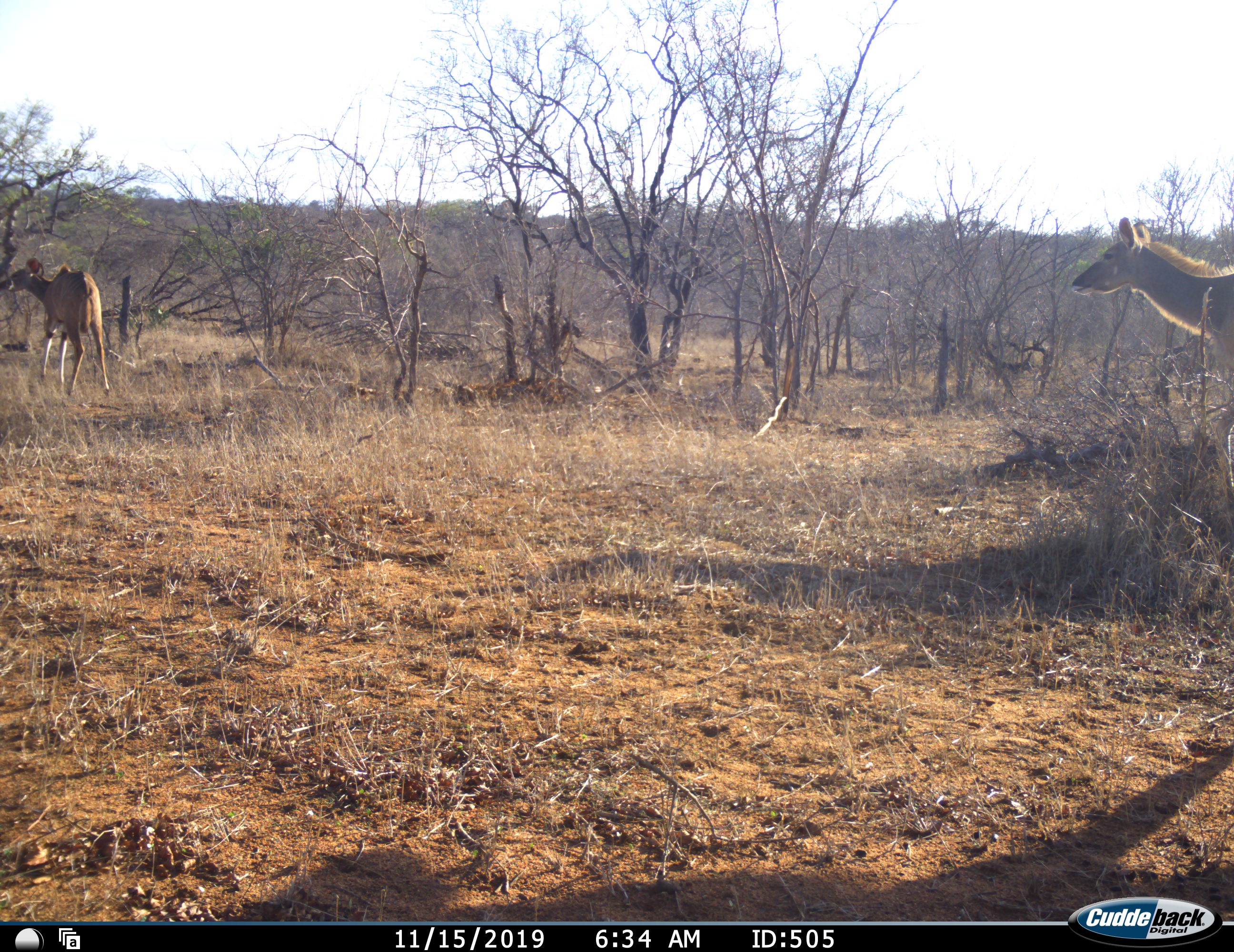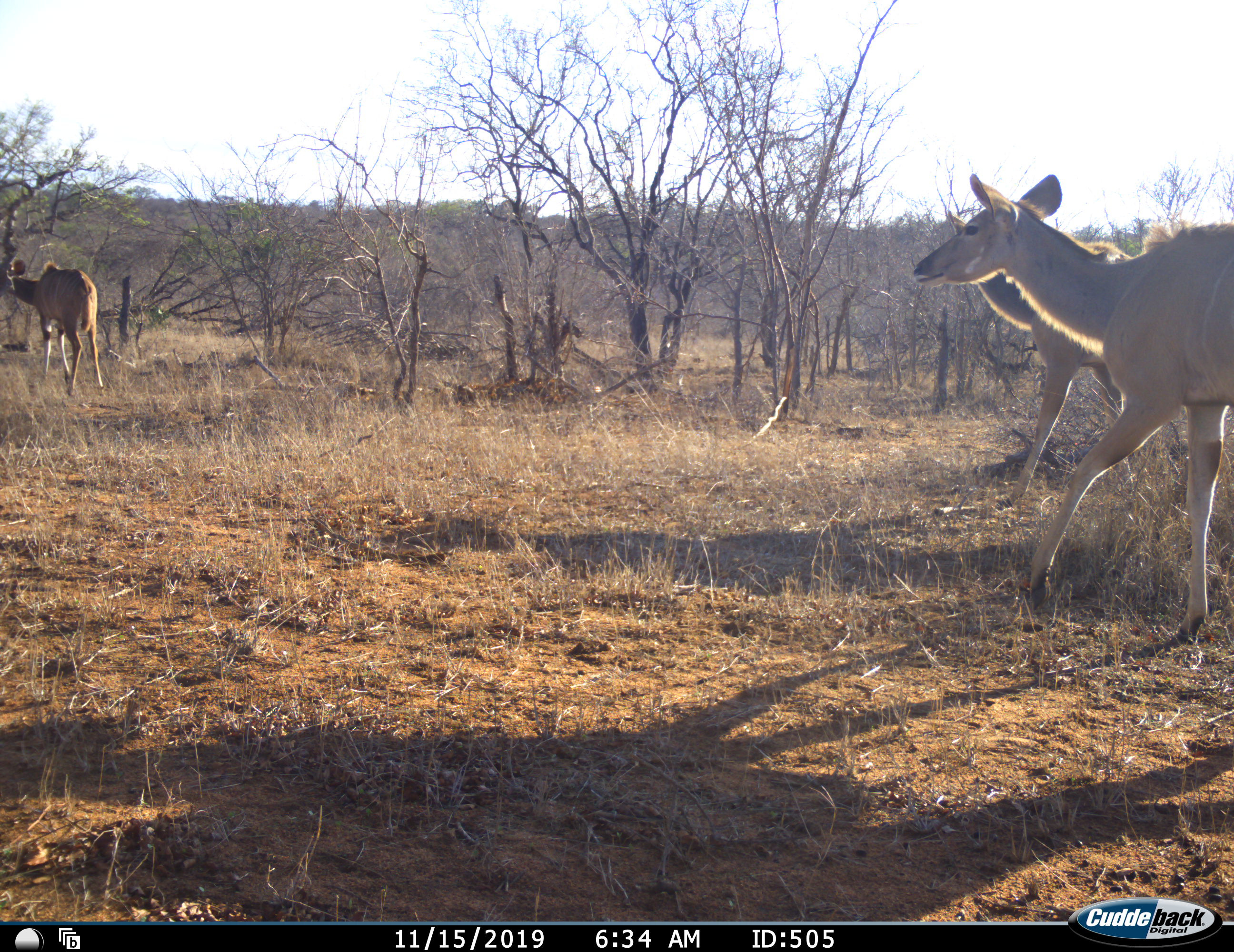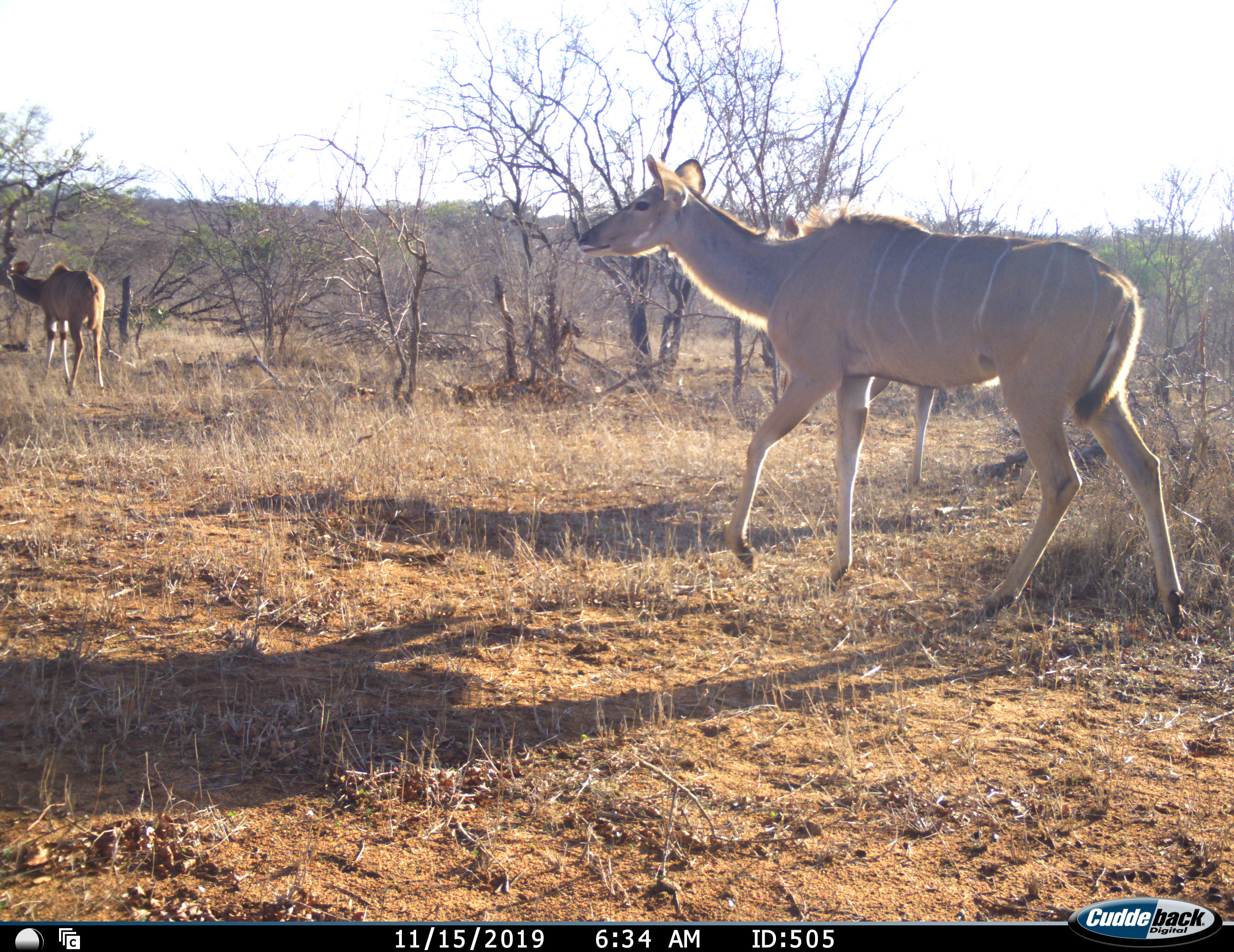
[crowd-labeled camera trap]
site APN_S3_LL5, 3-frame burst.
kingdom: Animalia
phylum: Chordata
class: Mammalia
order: Artiodactyla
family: Bovidae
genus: Tragelaphus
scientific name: Tragelaphus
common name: kudu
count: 3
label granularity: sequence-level